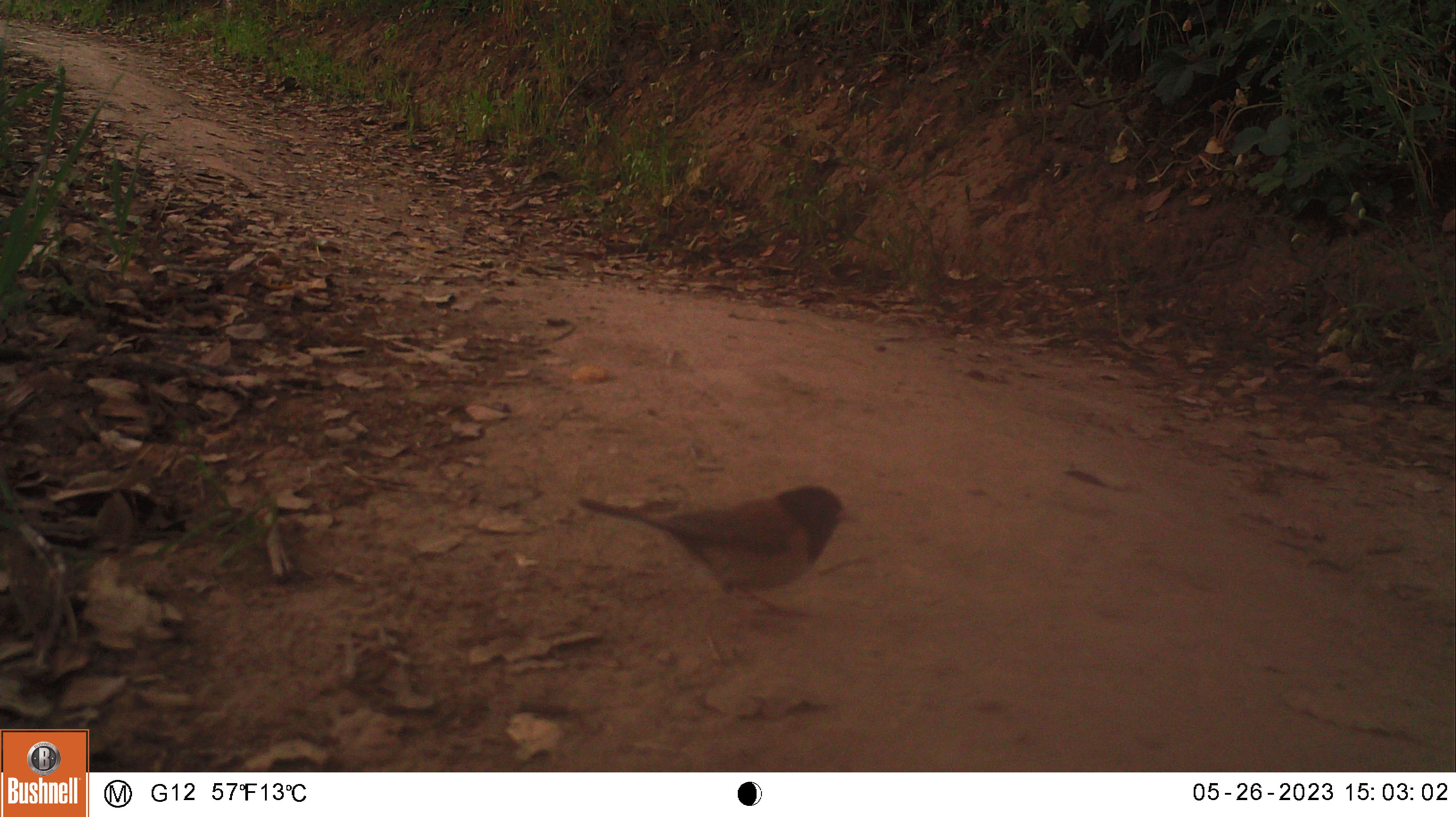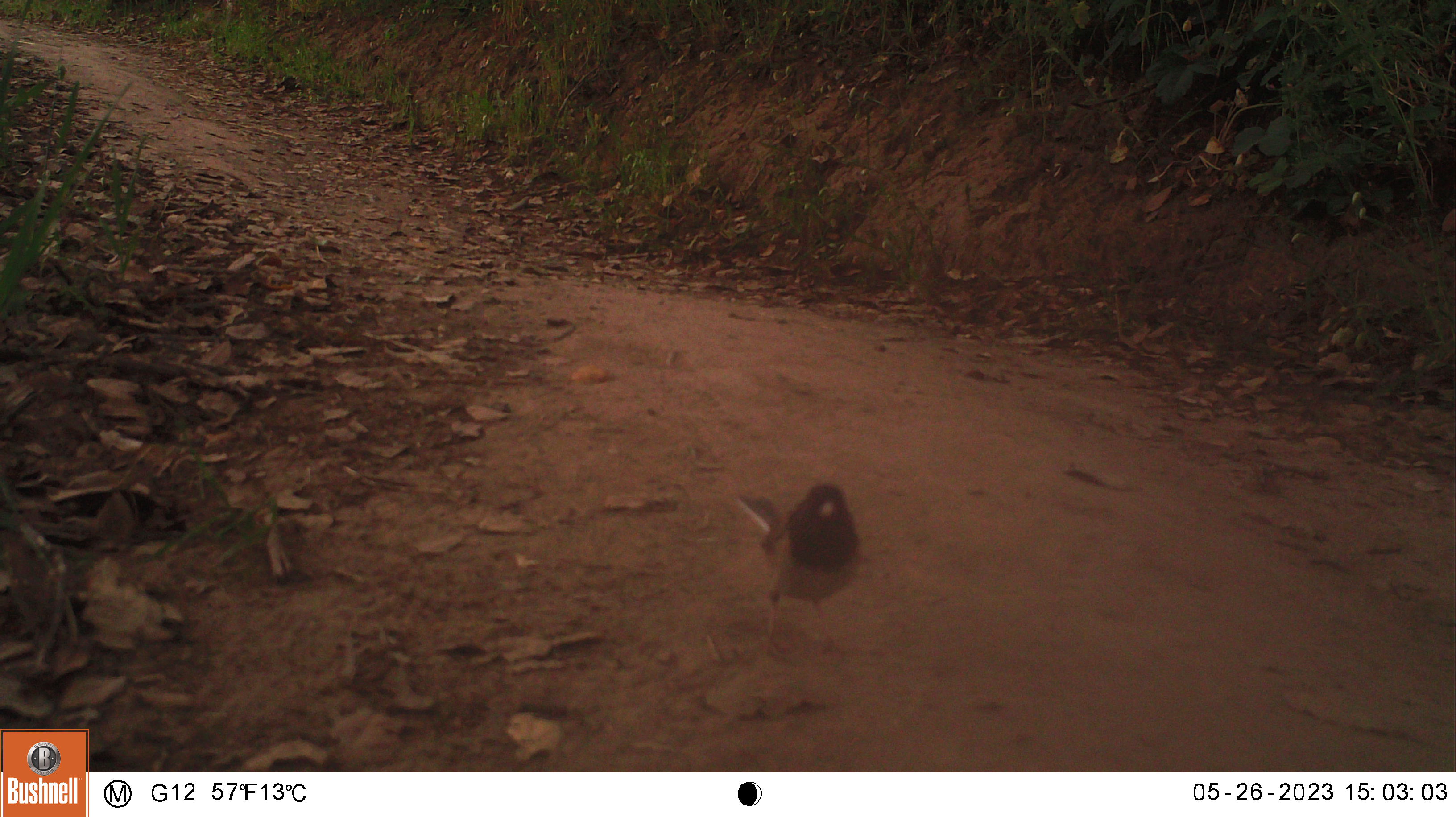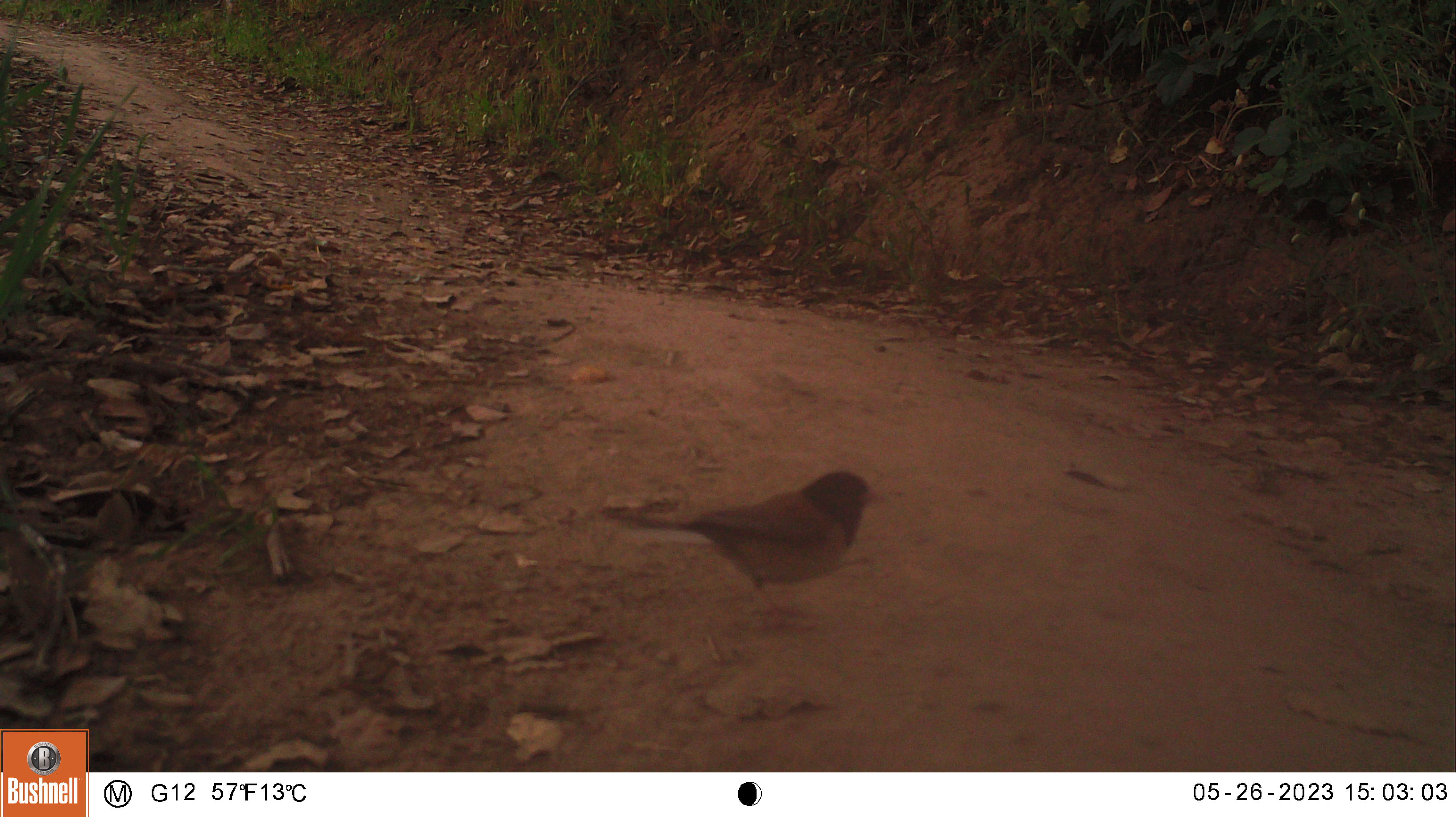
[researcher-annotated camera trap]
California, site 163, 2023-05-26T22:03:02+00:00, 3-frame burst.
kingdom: Animalia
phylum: Chordata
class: Aves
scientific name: Aves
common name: bird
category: unknown bird